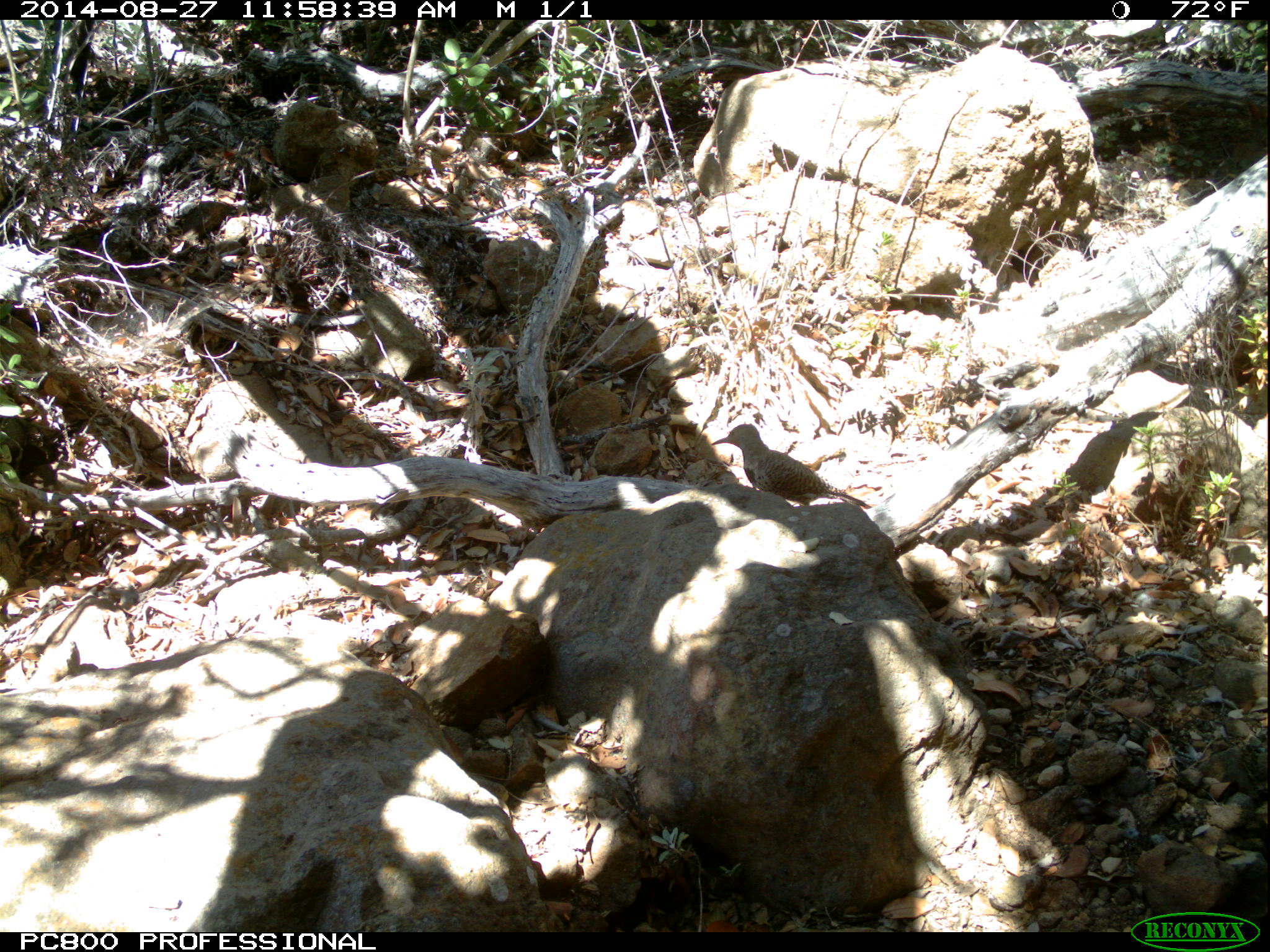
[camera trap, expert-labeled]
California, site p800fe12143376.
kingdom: Animalia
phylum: Chordata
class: Aves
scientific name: Aves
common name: bird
Bird (Aves).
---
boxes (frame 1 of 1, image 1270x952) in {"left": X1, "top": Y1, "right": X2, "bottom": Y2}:
bird: {"left": 711, "top": 424, "right": 872, "bottom": 509}